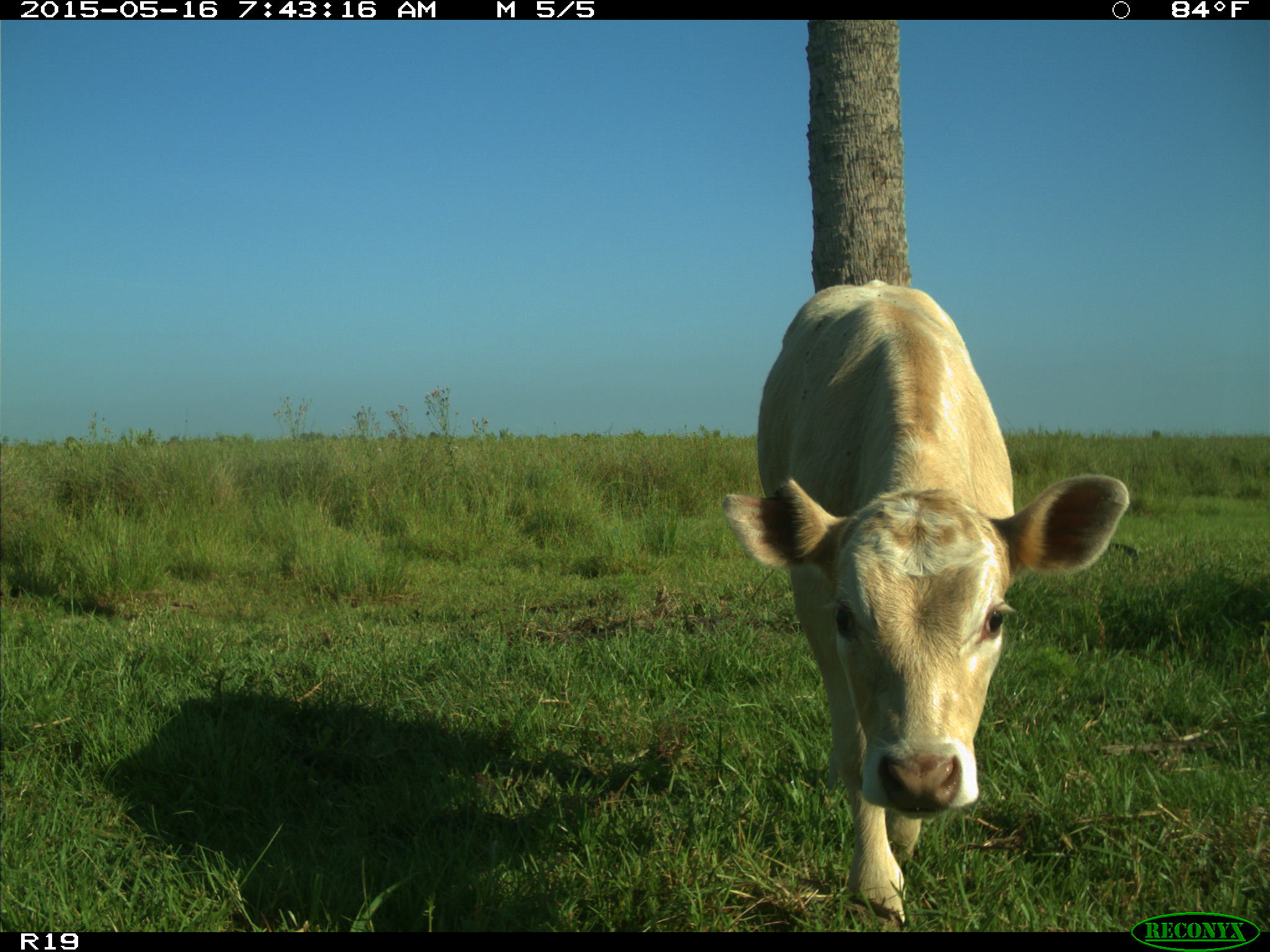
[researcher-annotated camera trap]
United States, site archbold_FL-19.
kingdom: Animalia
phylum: Chordata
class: Mammalia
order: Artiodactyla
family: Bovidae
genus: Bos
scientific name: Bos taurus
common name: domestic cow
Bos taurus (domestic cow).